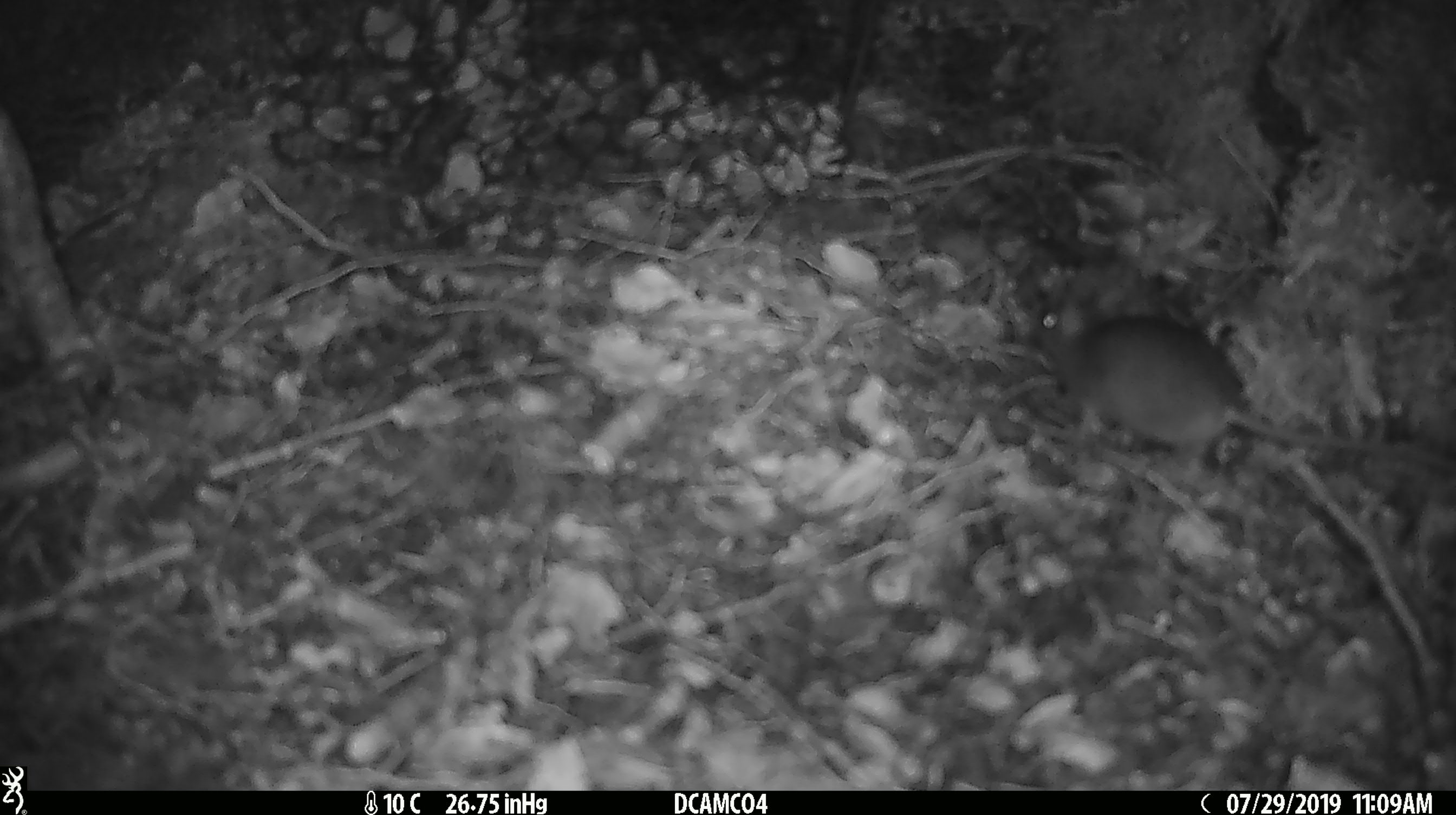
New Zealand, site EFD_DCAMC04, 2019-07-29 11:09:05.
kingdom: Animalia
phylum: Chordata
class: Mammalia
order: Rodentia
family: Muridae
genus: Mus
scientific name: Mus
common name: mouse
Mouse (Mus).